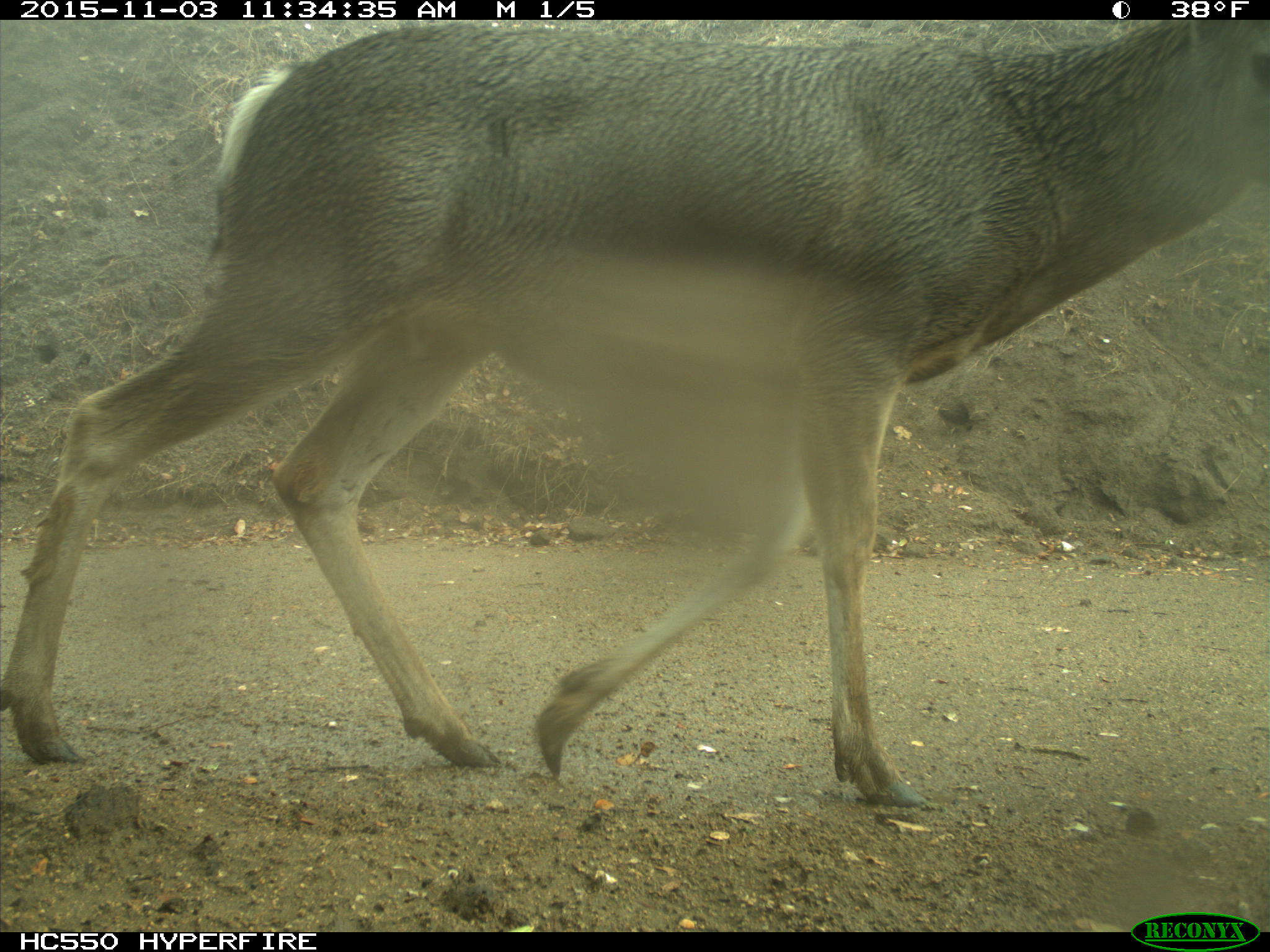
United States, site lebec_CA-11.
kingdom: Animalia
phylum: Chordata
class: Mammalia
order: Artiodactyla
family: Cervidae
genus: Odocoileus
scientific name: Odocoileus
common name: deer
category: unidentified deer